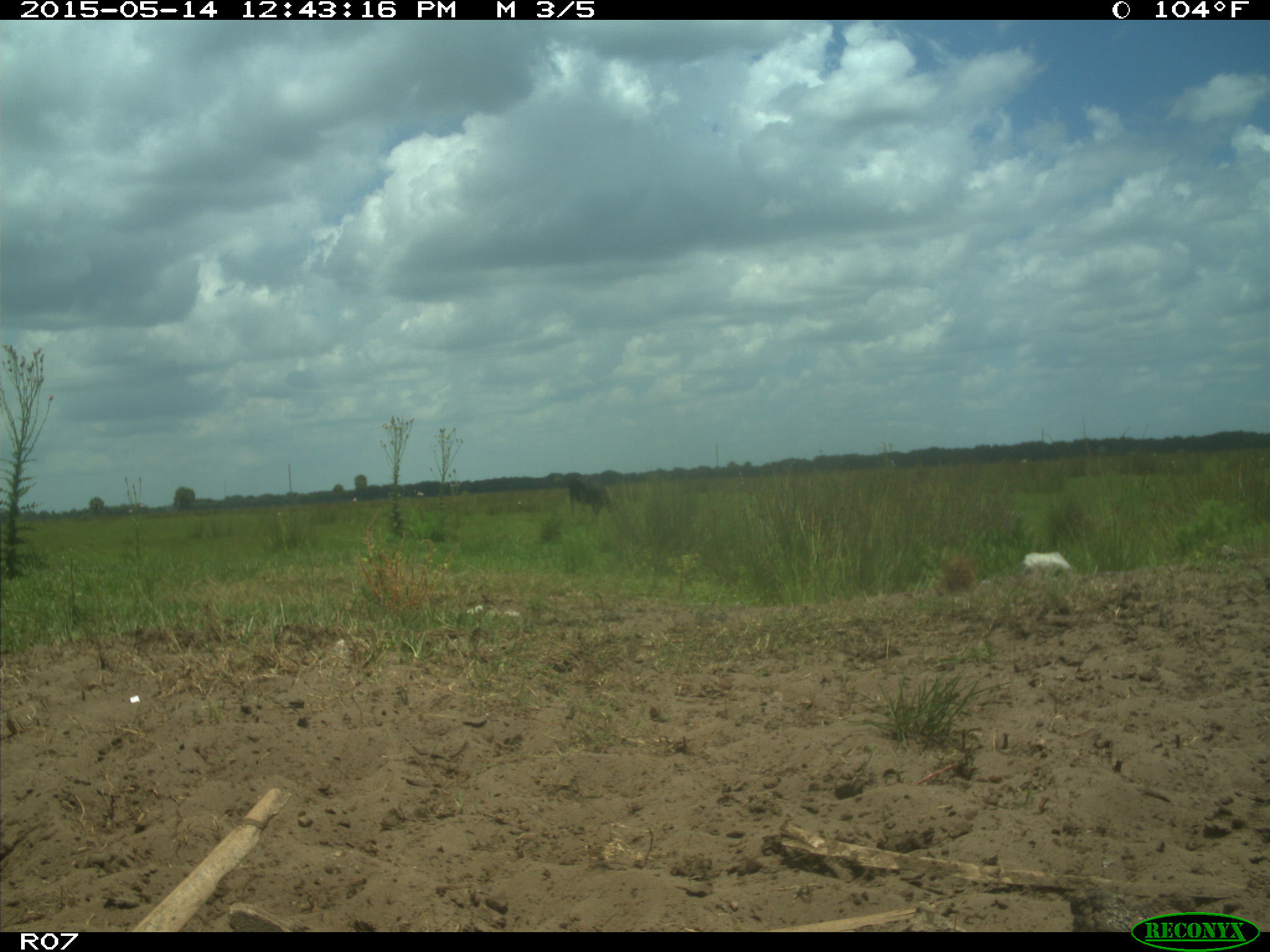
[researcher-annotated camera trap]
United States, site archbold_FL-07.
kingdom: Animalia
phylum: Chordata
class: Mammalia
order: Artiodactyla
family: Bovidae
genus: Bos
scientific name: Bos taurus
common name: domestic cow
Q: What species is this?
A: Bos taurus (domestic cow).